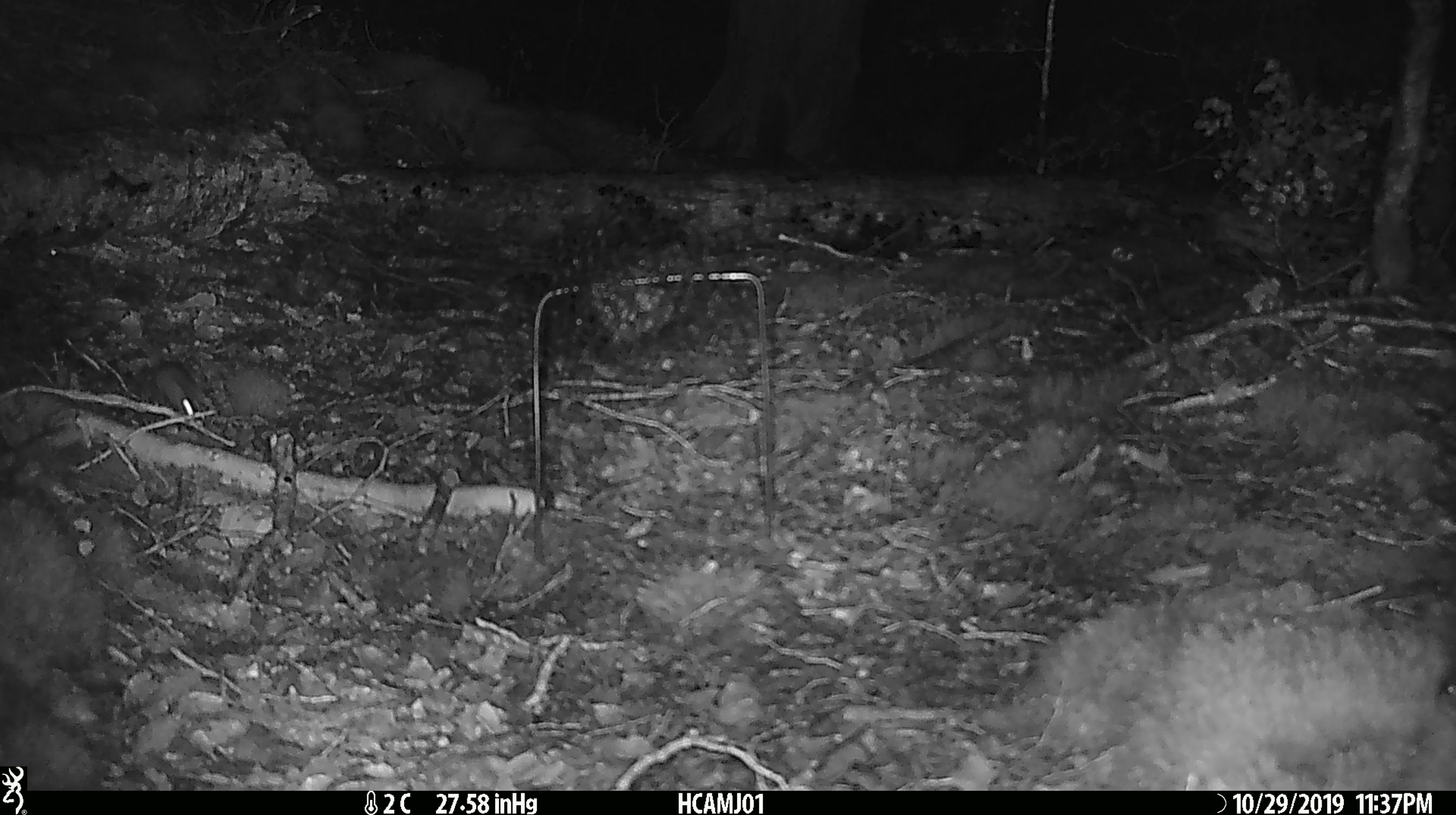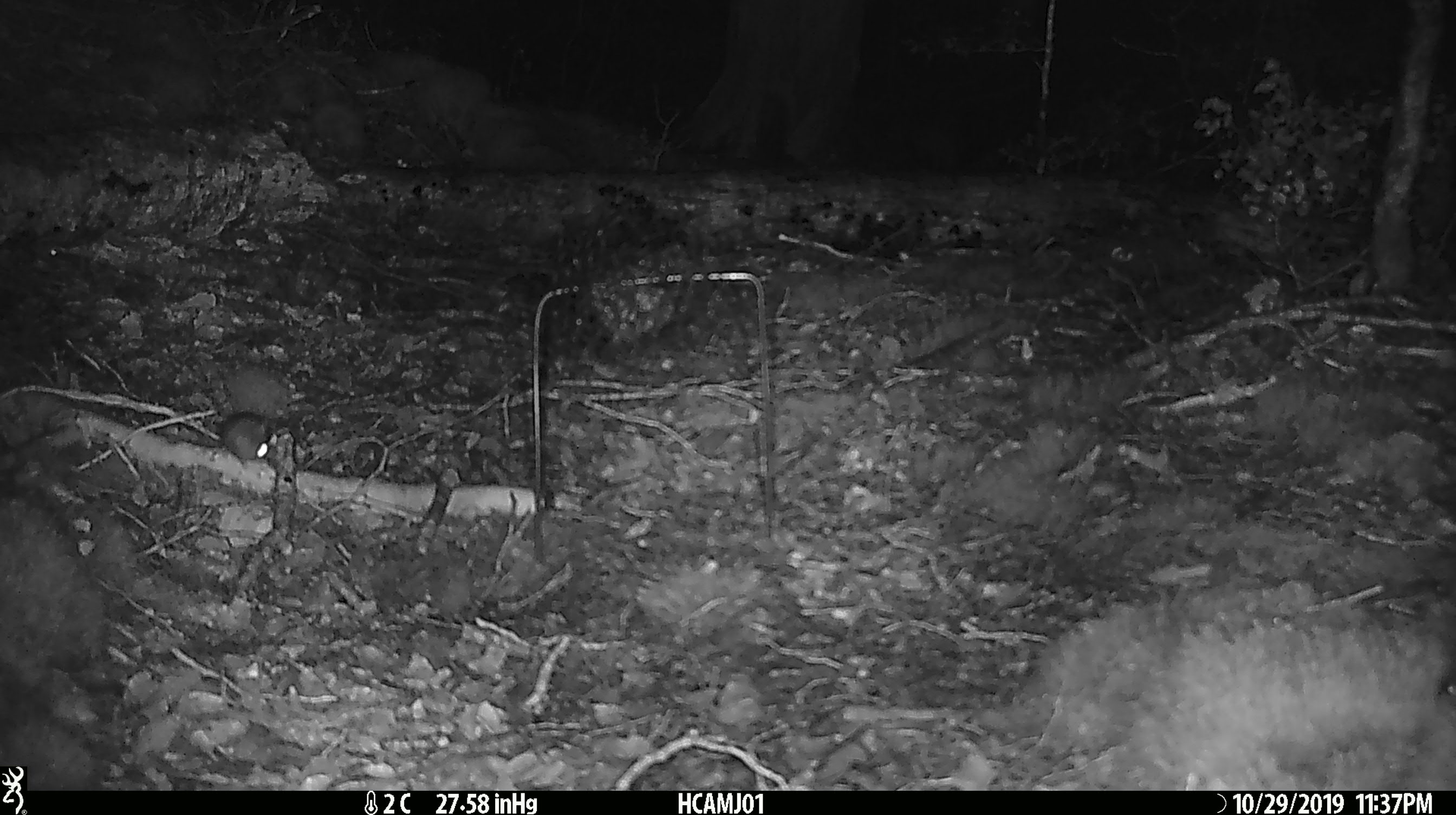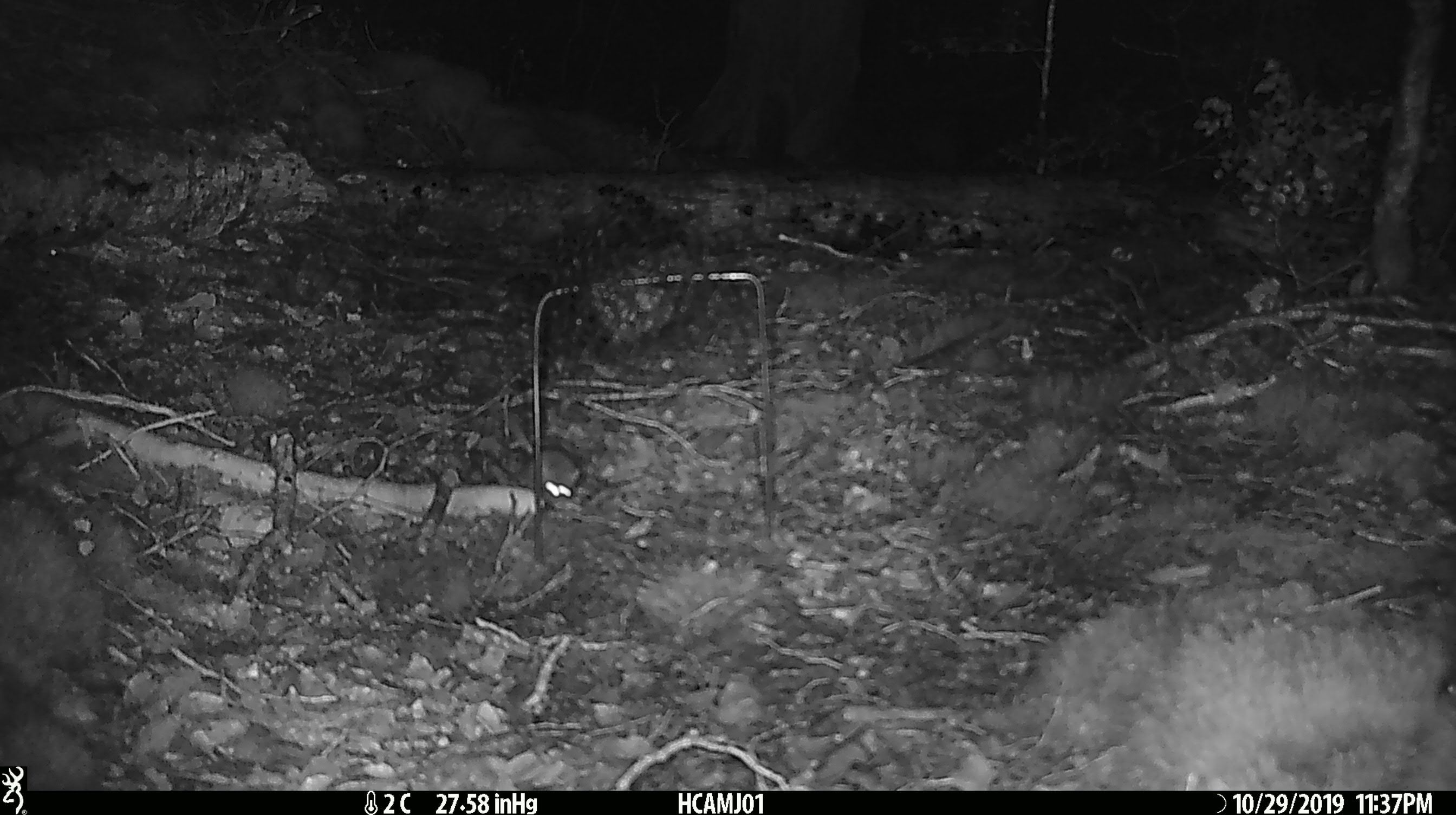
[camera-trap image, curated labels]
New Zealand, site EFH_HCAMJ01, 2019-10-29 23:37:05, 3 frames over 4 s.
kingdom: Animalia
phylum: Chordata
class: Mammalia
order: Rodentia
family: Muridae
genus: Mus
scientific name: Mus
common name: mouse